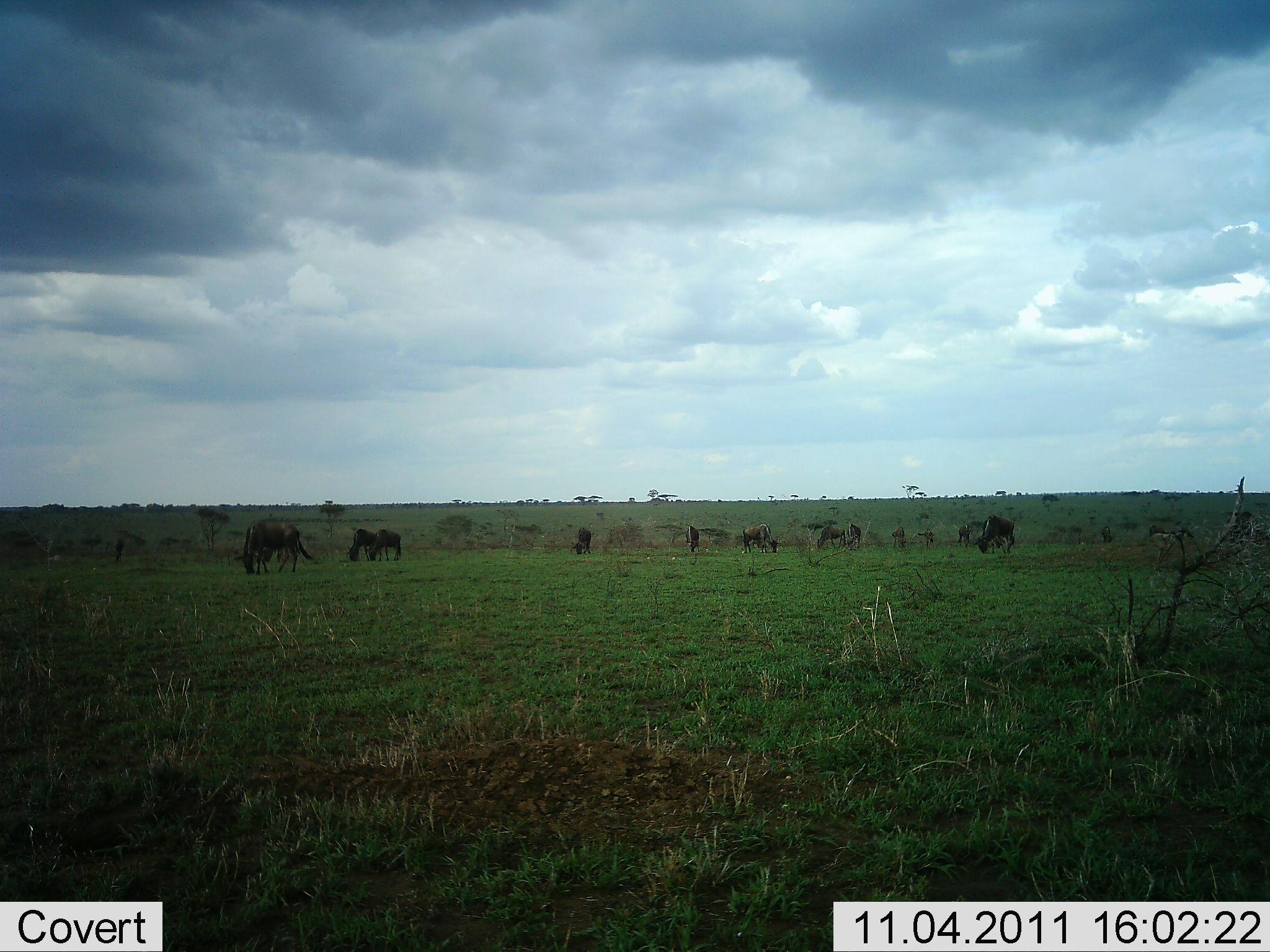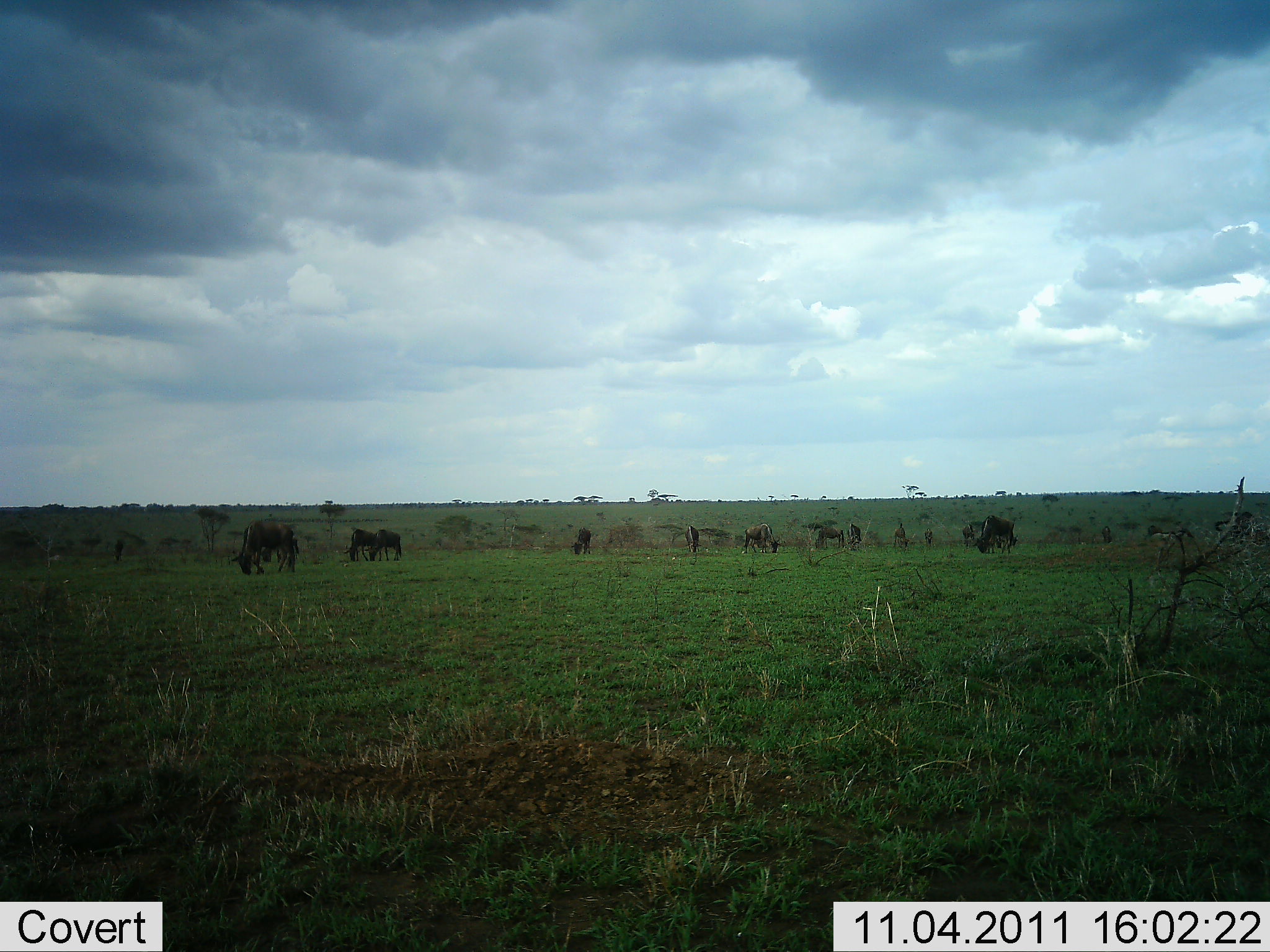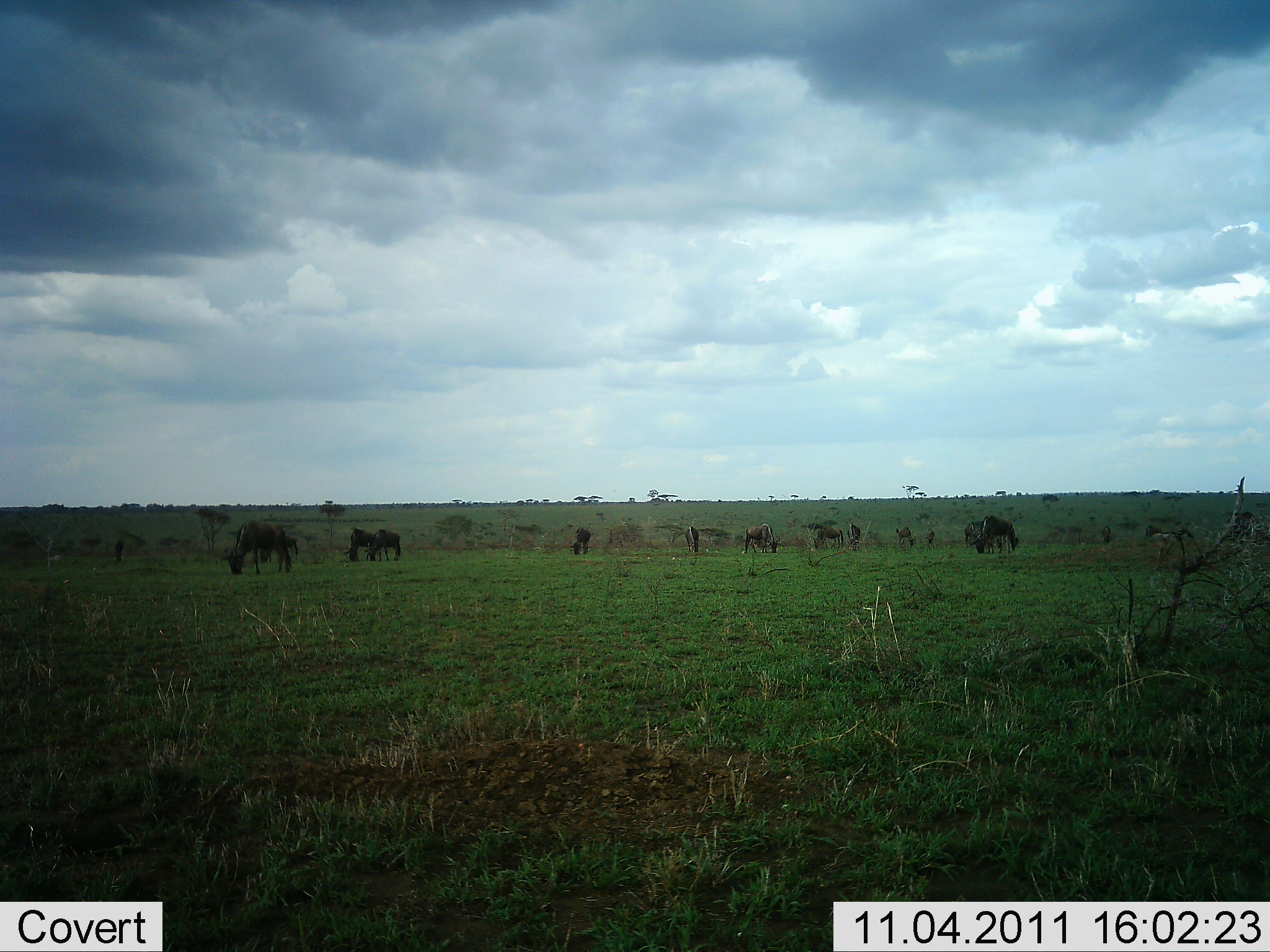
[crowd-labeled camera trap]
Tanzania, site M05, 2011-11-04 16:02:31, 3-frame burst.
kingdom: Animalia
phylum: Chordata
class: Mammalia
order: Artiodactyla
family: Bovidae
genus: Connochaetes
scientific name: Connochaetes taurinus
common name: blue wildebeest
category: wildebeest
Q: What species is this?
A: Wildebeest (blue wildebeest) (Connochaetes taurinus).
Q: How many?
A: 9.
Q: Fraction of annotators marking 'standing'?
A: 45%.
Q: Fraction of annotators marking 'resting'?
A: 0%.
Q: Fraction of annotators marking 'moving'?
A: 9%.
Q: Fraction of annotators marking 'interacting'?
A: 0%.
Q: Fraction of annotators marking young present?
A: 0%.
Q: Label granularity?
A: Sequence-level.